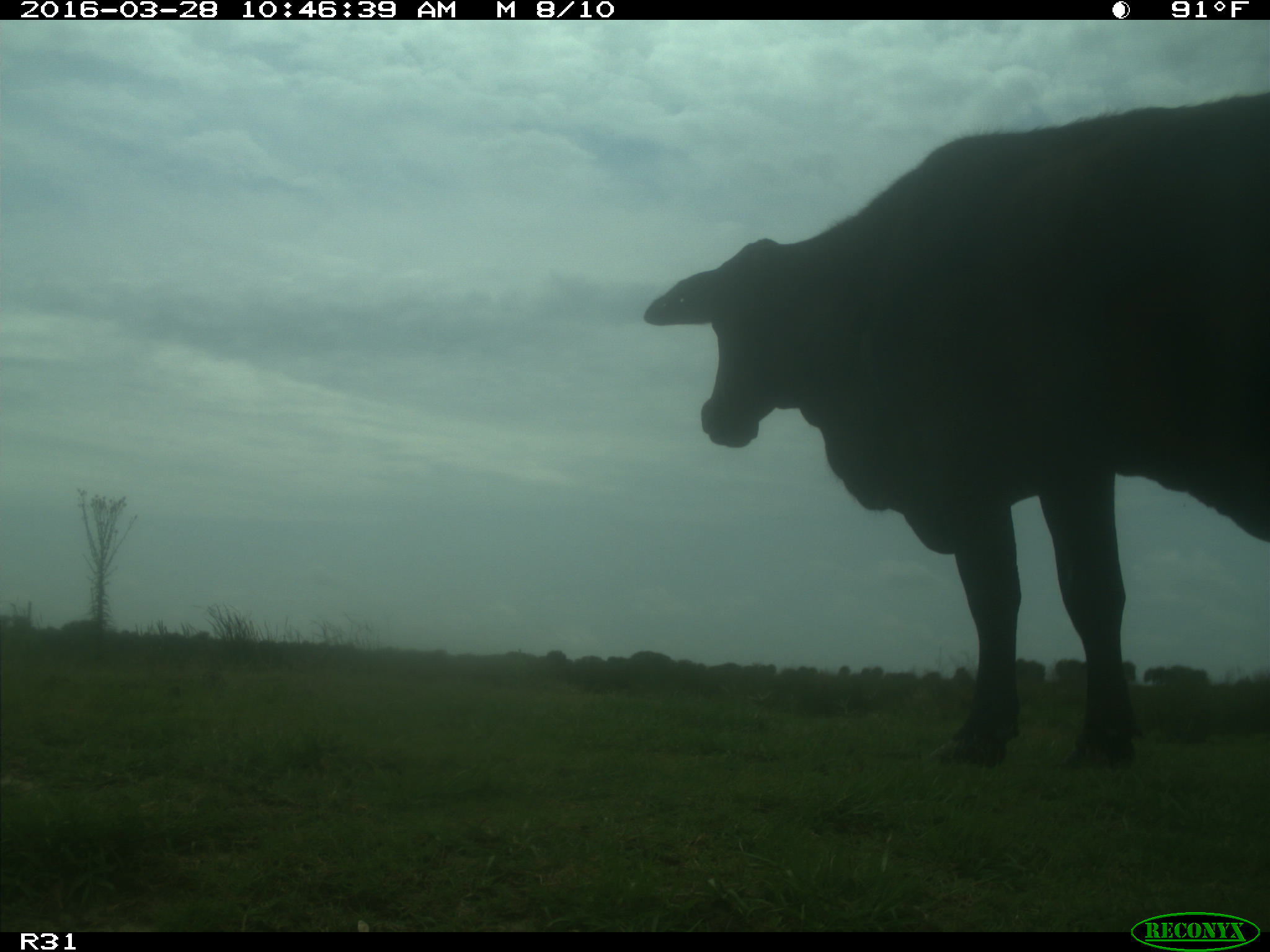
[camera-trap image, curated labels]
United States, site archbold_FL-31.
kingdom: Animalia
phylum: Chordata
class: Mammalia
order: Artiodactyla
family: Bovidae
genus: Bos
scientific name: Bos taurus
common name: domestic cow